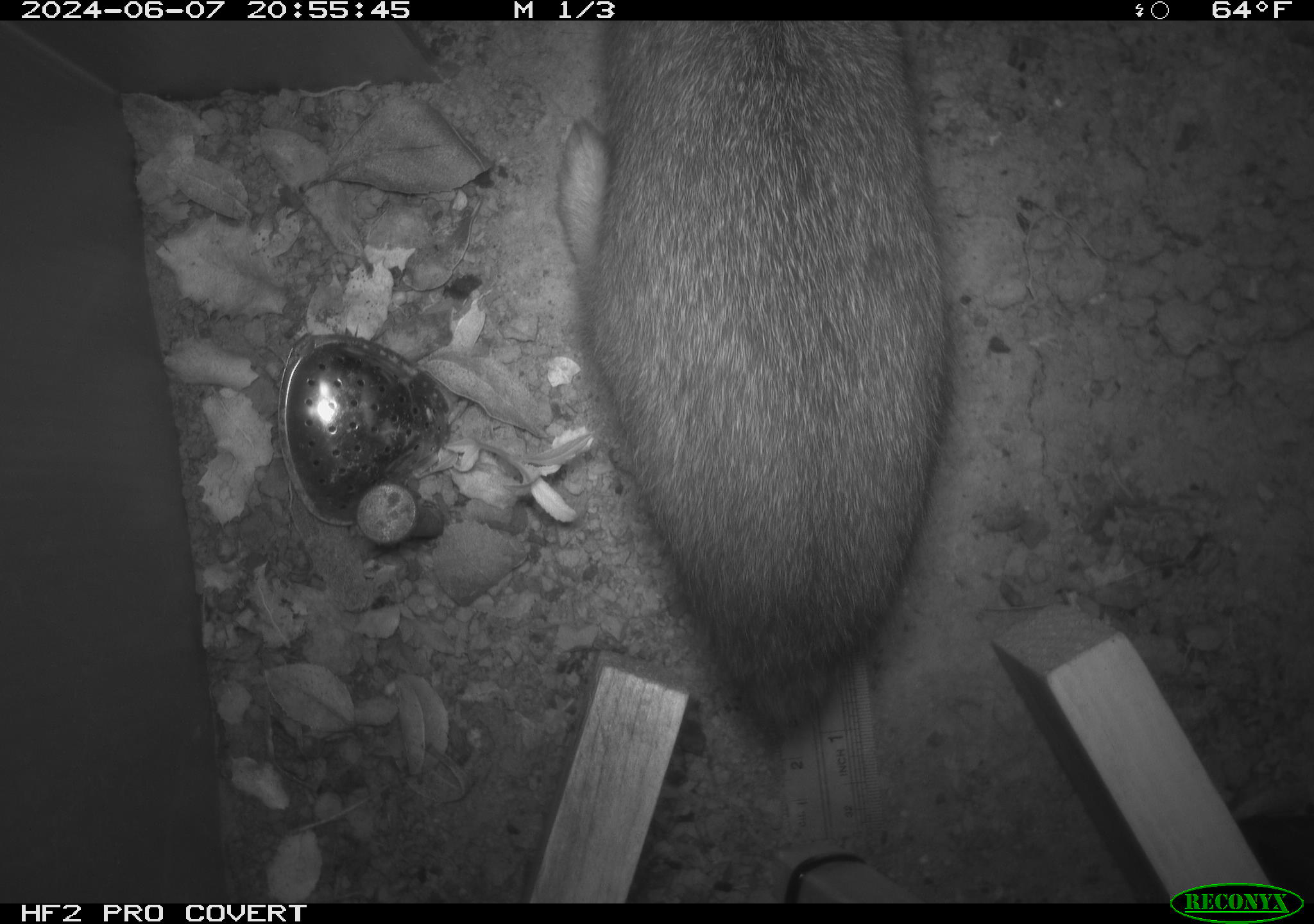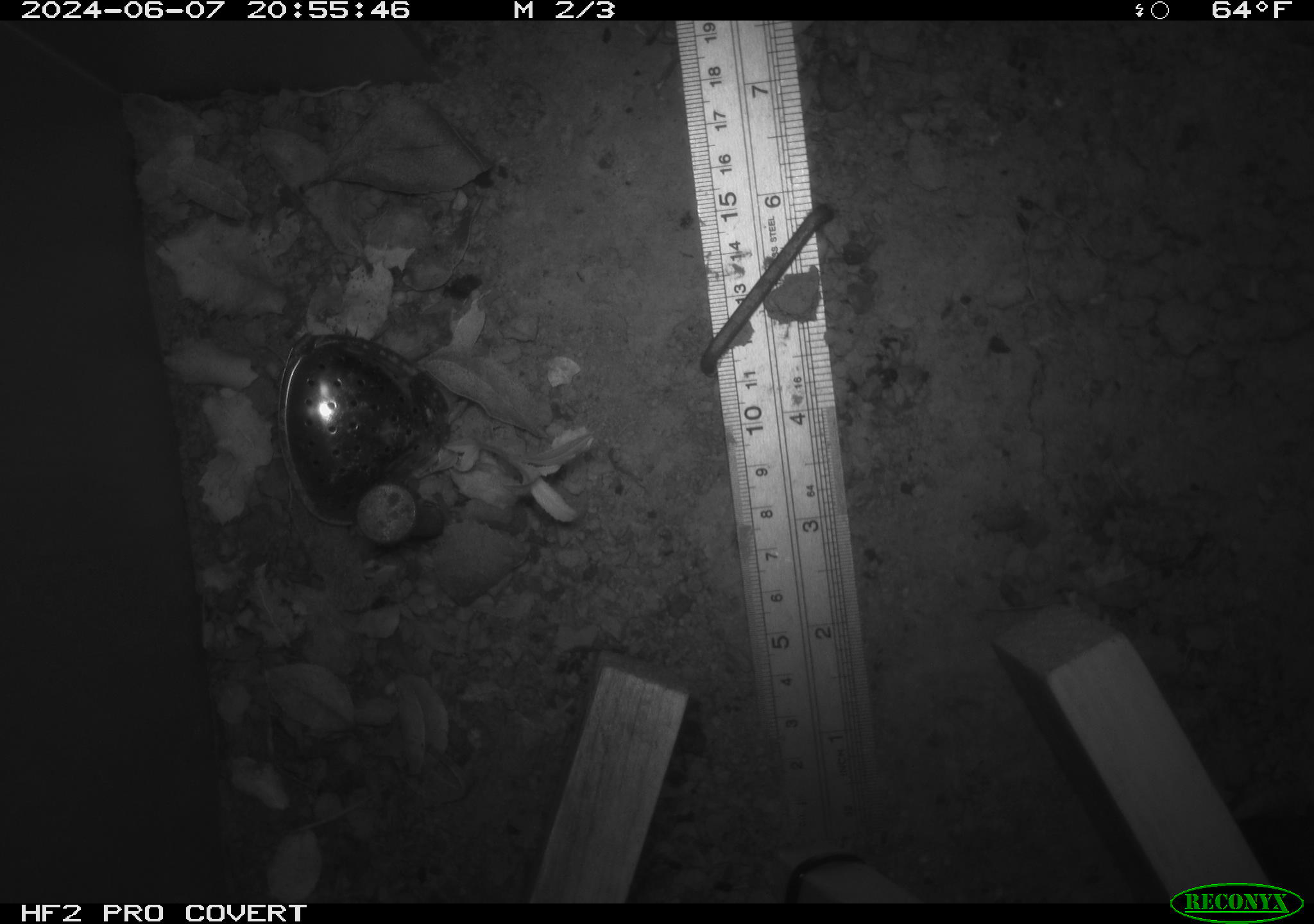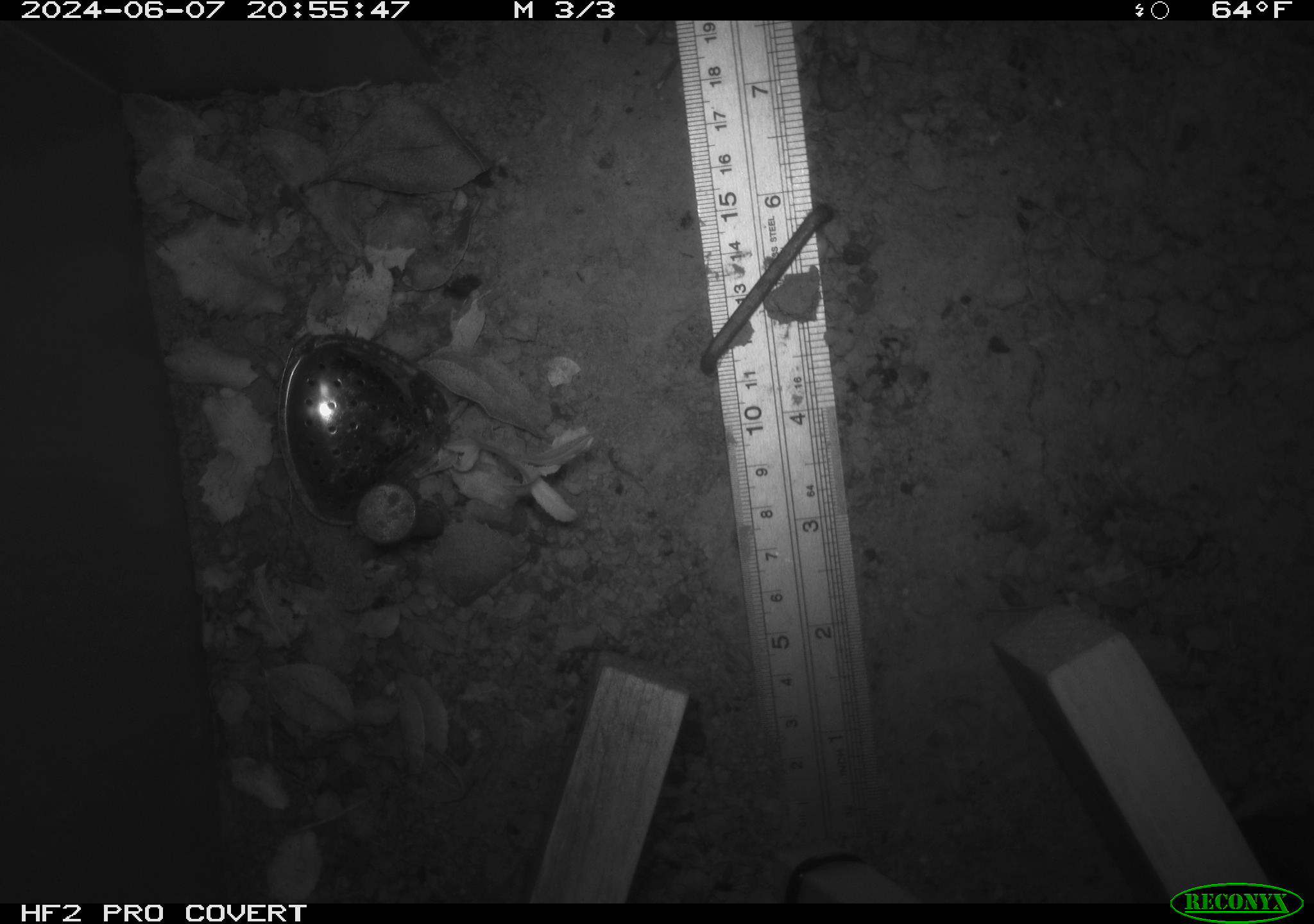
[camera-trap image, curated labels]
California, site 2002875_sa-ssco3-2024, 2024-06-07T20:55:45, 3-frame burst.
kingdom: Animalia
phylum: Chordata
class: Mammalia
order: Lagomorpha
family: Leporidae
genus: Sylvilagus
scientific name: Sylvilagus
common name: cottontail rabbits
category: sylvilagus species